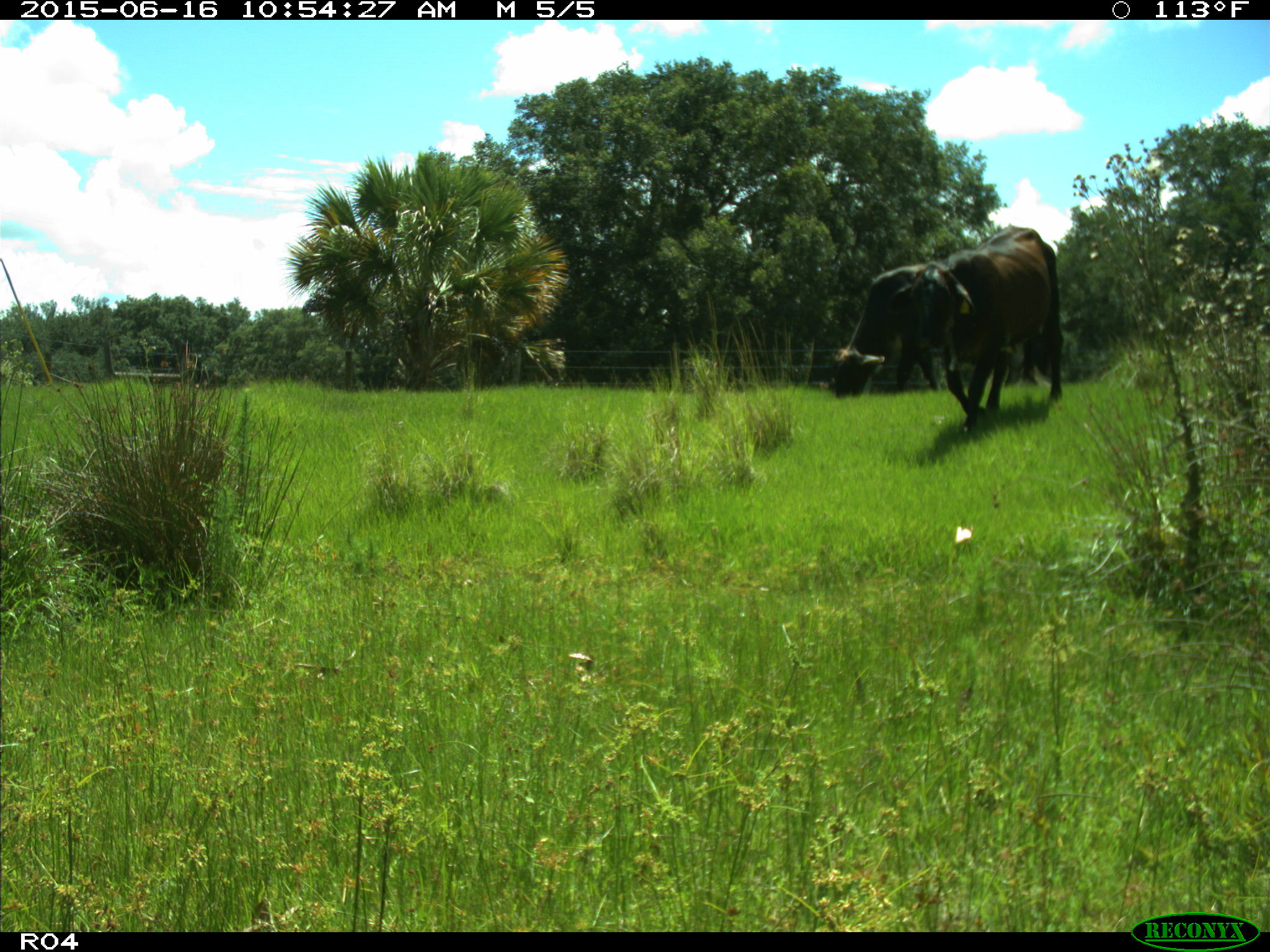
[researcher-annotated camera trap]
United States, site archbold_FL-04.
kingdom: Animalia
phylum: Chordata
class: Mammalia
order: Artiodactyla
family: Bovidae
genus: Bos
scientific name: Bos taurus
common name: domestic cow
Bos taurus (domestic cow).